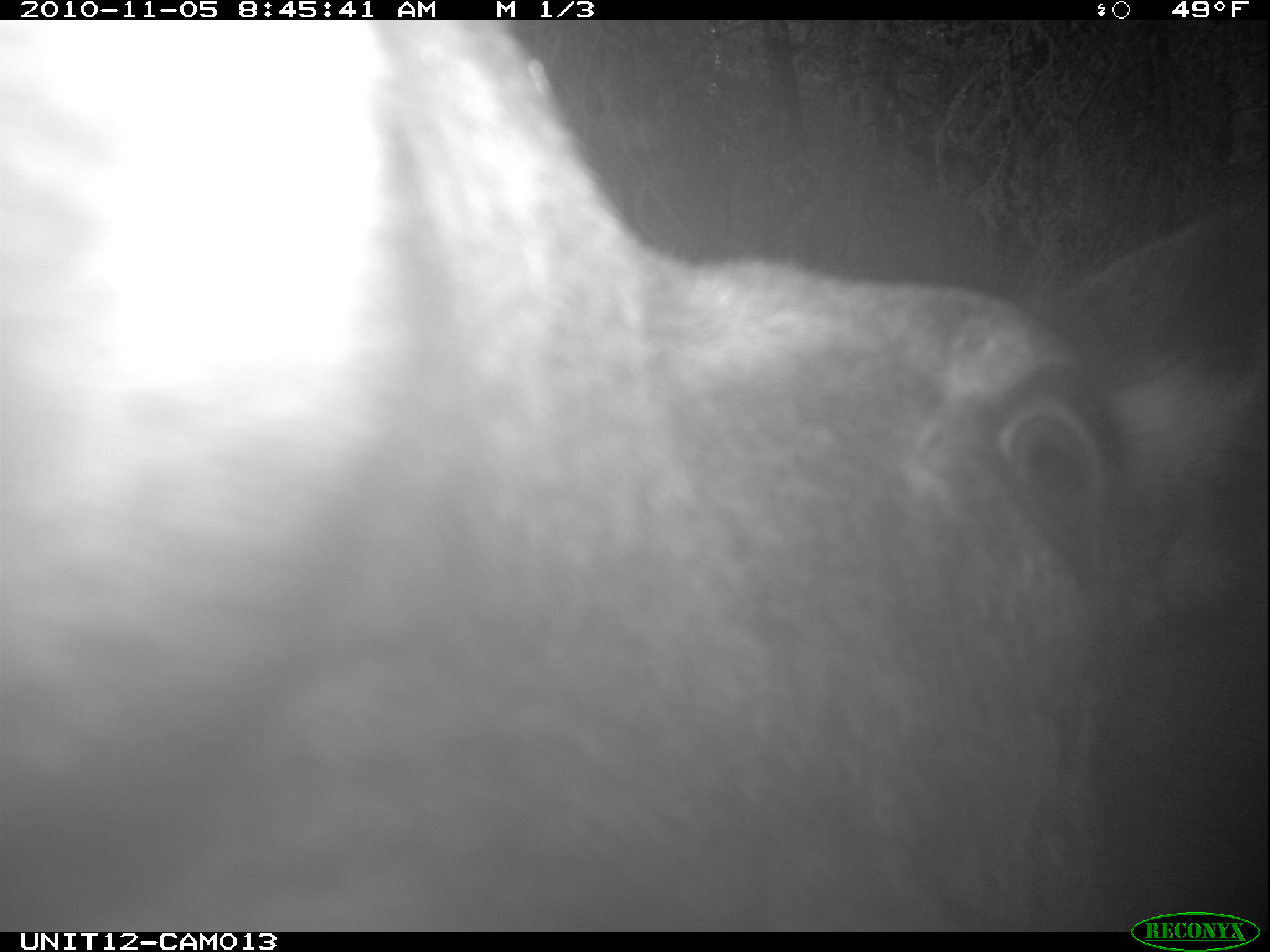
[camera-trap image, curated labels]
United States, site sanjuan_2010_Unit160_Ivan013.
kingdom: Animalia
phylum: Chordata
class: Mammalia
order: Artiodactyla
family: Cervidae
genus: Alces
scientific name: Alces alces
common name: moose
Alces alces (moose).